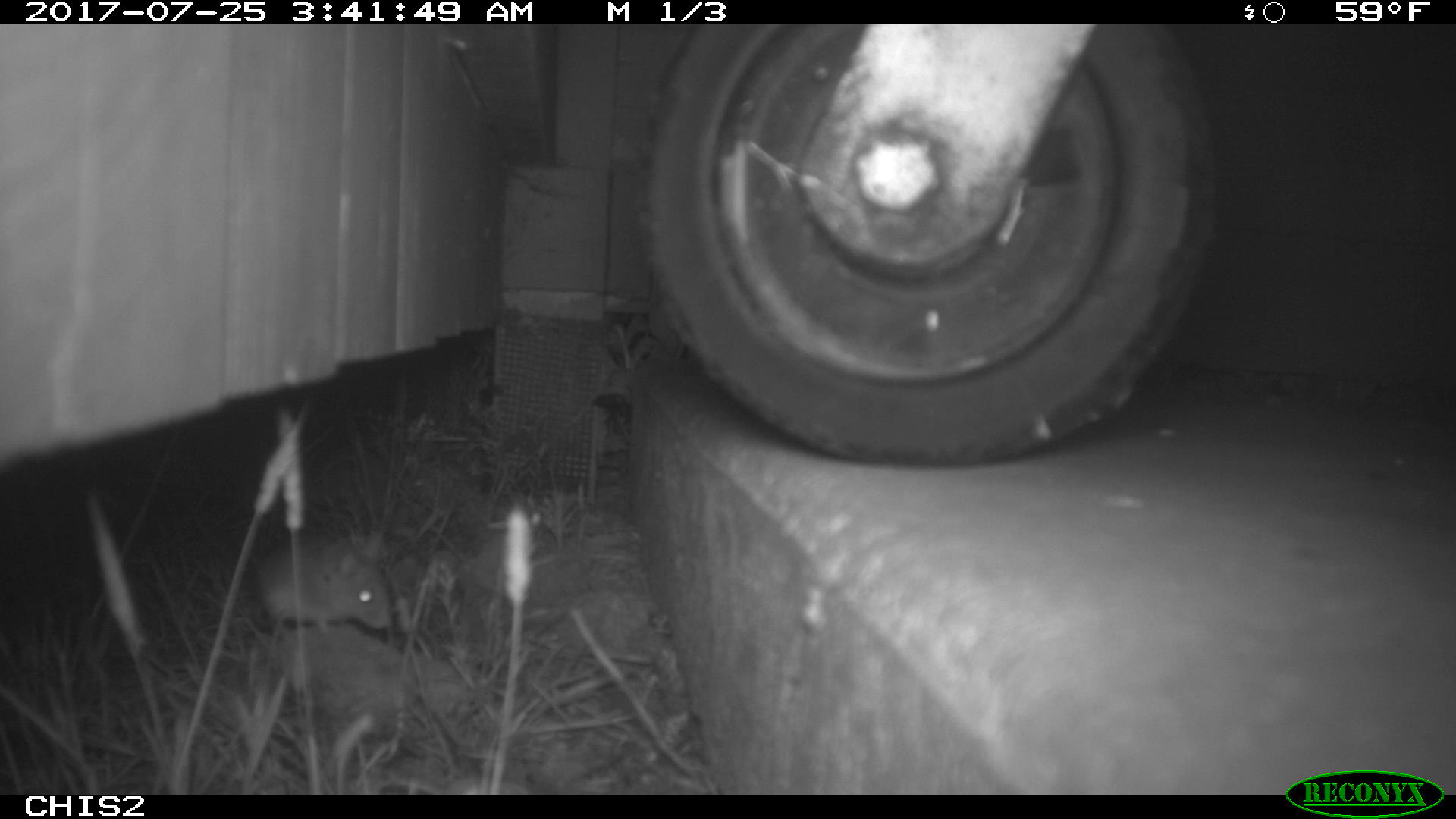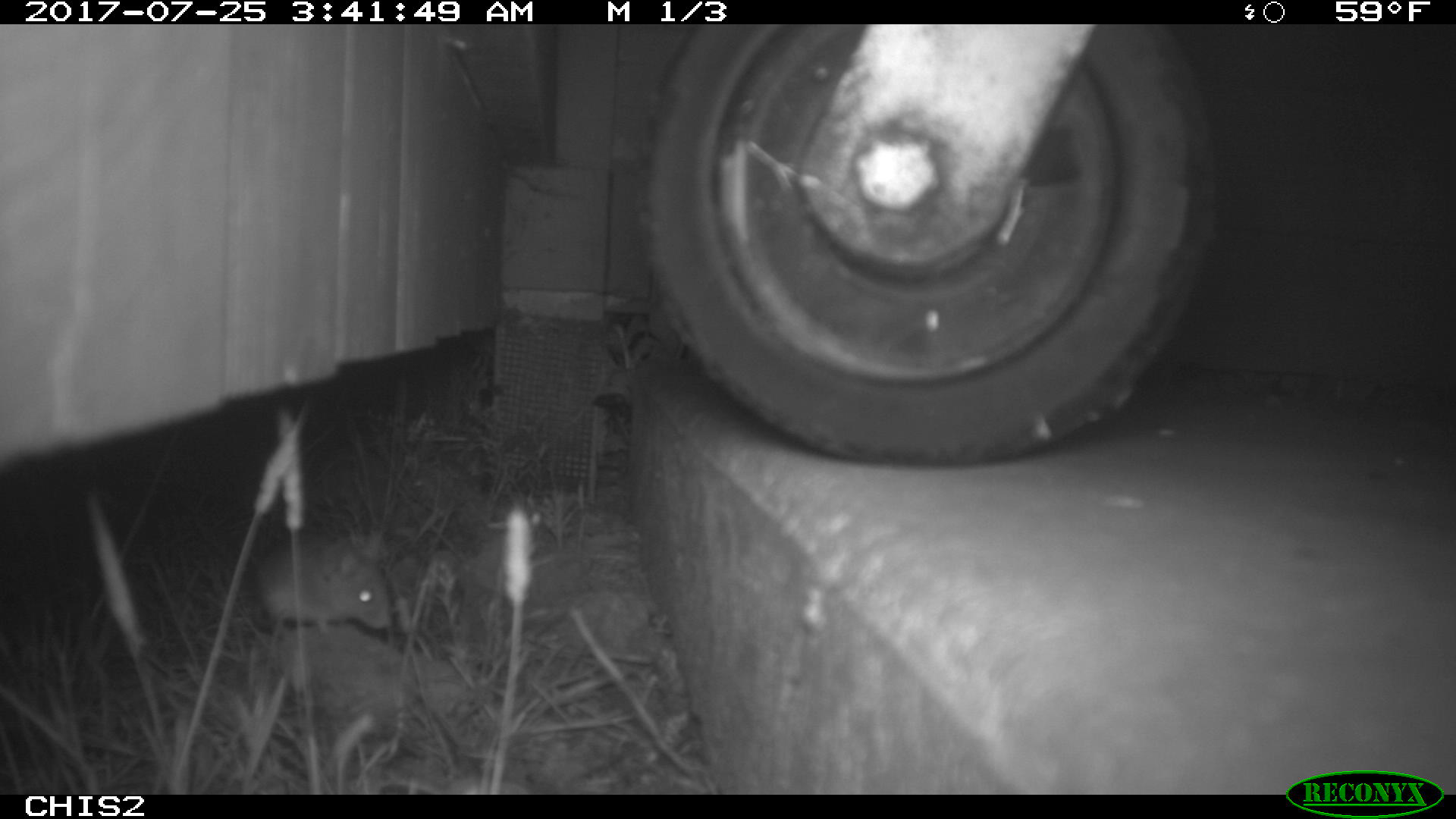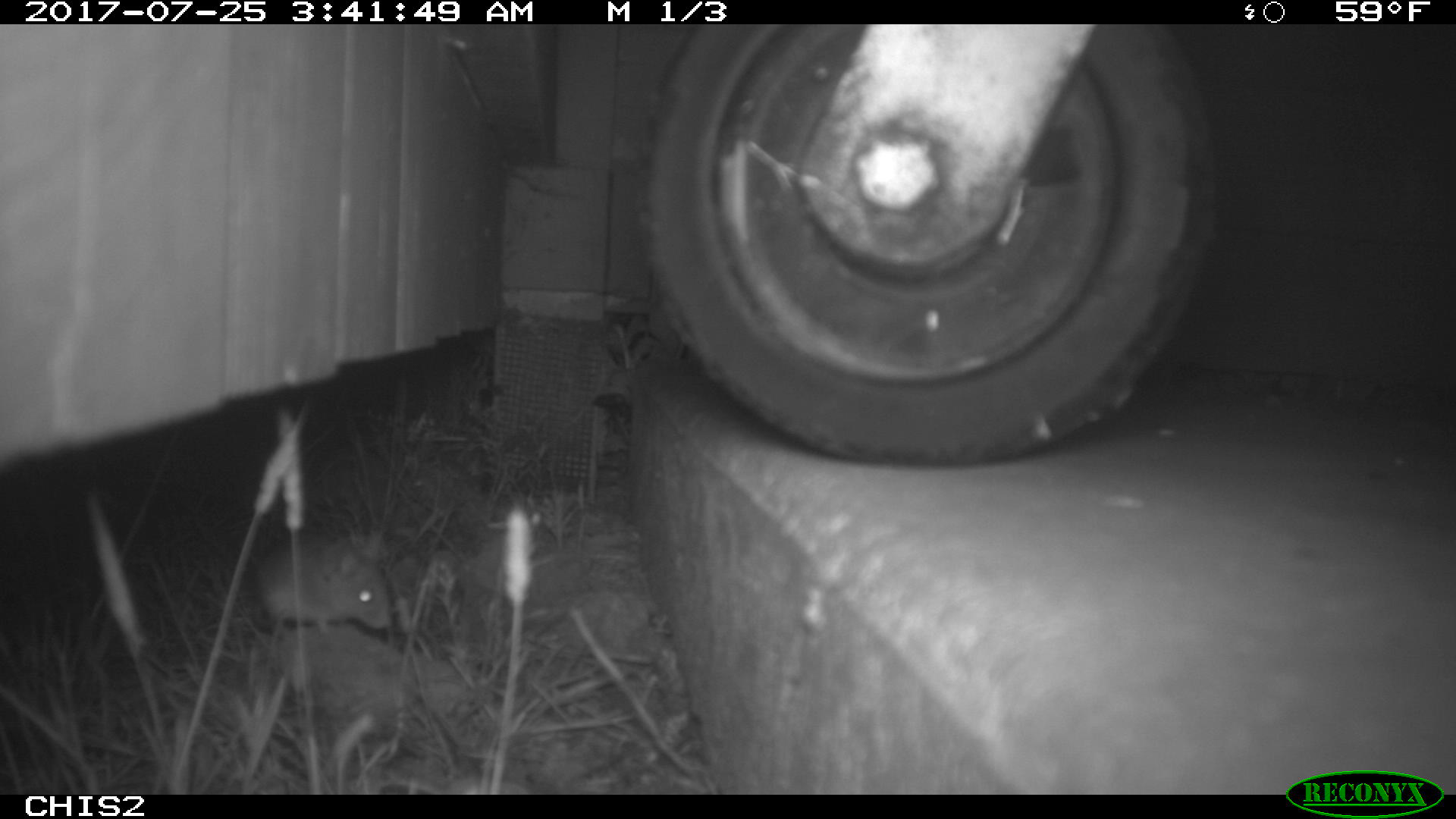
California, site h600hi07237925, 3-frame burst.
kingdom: Animalia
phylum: Chordata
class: Mammalia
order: Rodentia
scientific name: Rodentia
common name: rodent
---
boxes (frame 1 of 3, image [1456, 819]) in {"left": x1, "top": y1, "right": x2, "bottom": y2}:
rodent: {"left": 258, "top": 533, "right": 390, "bottom": 627}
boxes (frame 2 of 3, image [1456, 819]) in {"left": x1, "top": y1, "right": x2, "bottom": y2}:
rodent: {"left": 257, "top": 535, "right": 390, "bottom": 636}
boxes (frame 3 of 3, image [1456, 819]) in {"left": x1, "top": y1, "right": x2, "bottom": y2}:
rodent: {"left": 252, "top": 528, "right": 391, "bottom": 633}